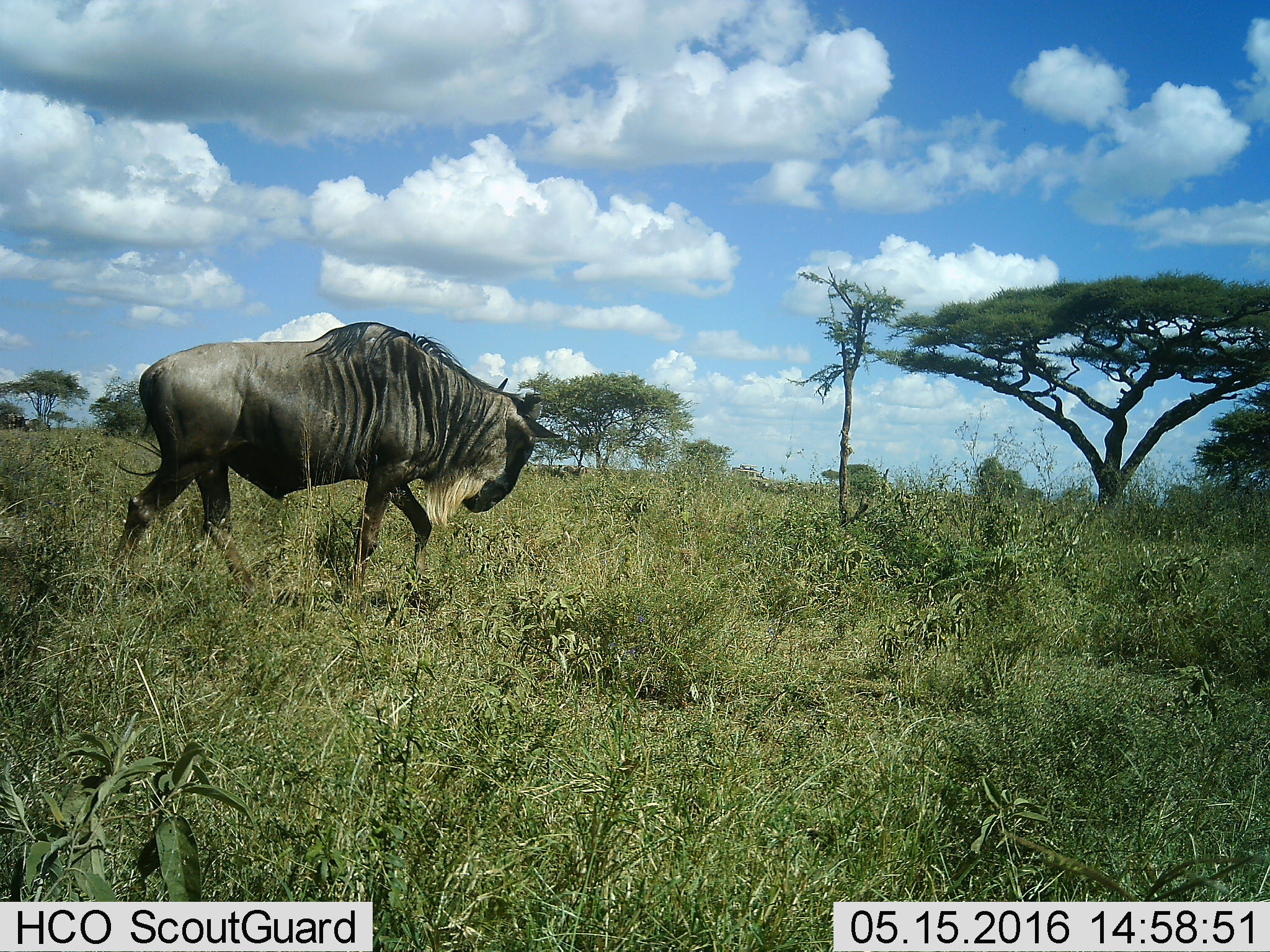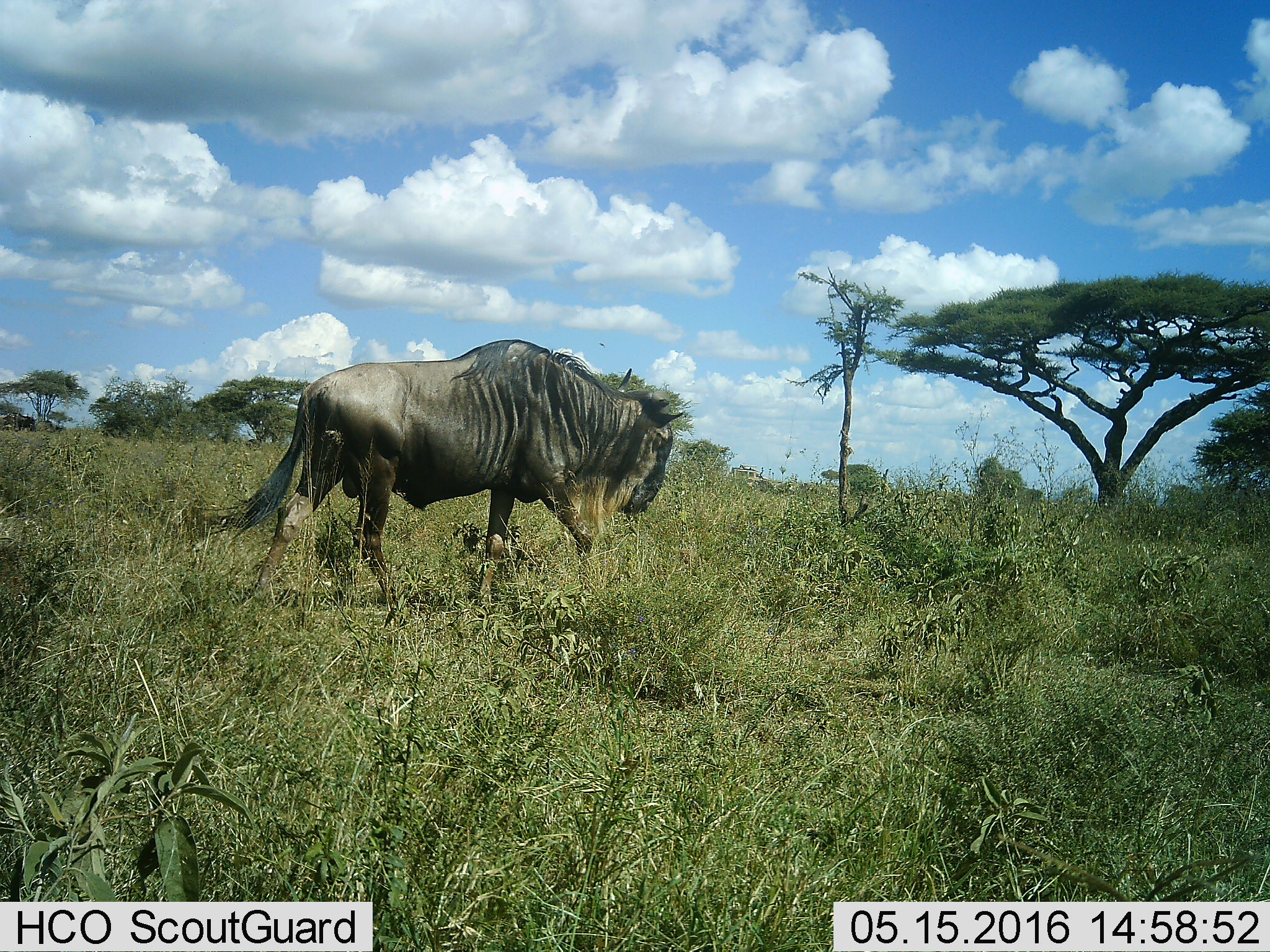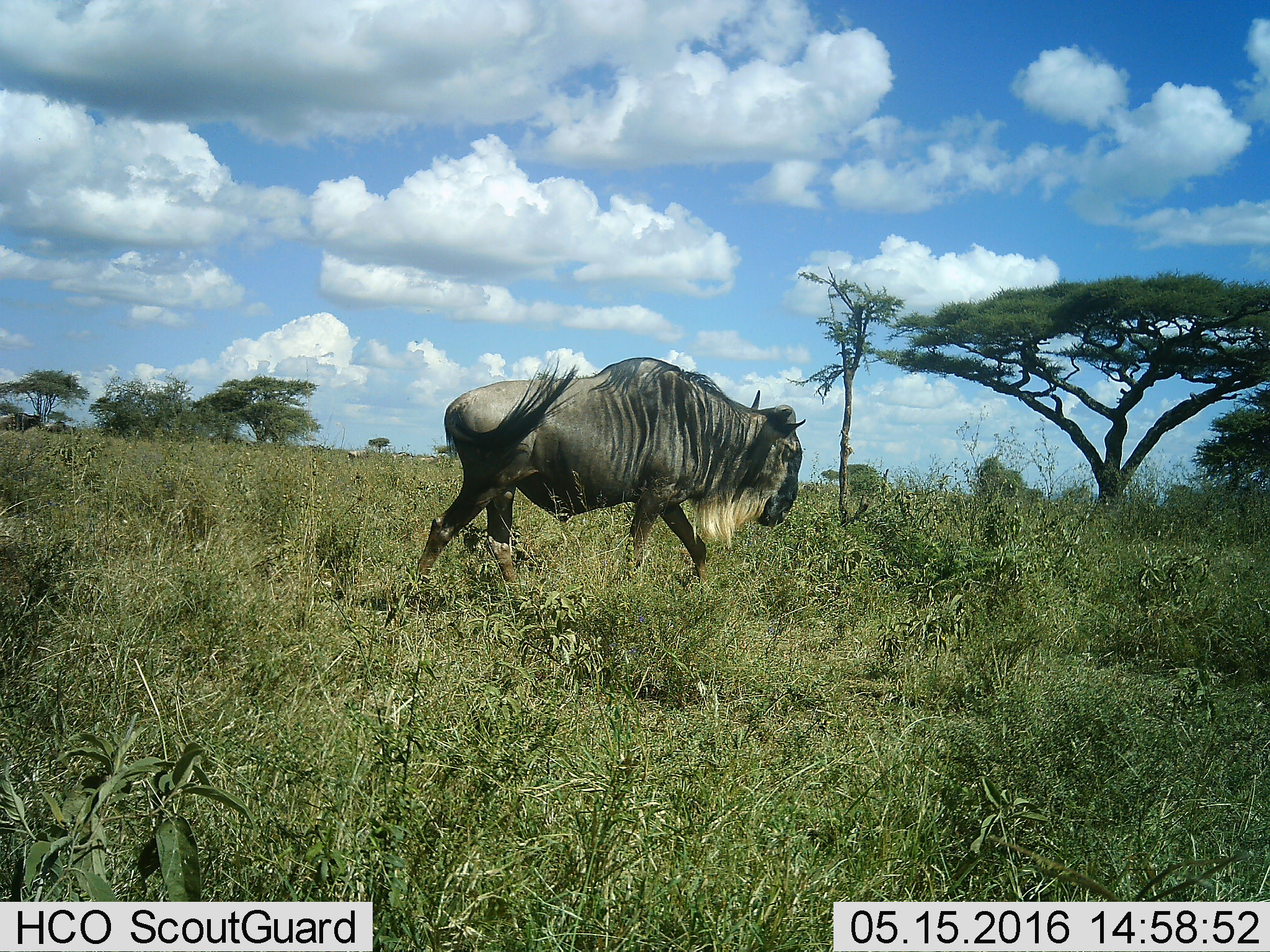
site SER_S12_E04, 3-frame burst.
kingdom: Animalia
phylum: Chordata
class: Mammalia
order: Artiodactyla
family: Bovidae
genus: Connochaetes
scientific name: Connochaetes taurinus taurinus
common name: blue wildebeest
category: wildebeestblue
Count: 1.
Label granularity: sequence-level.